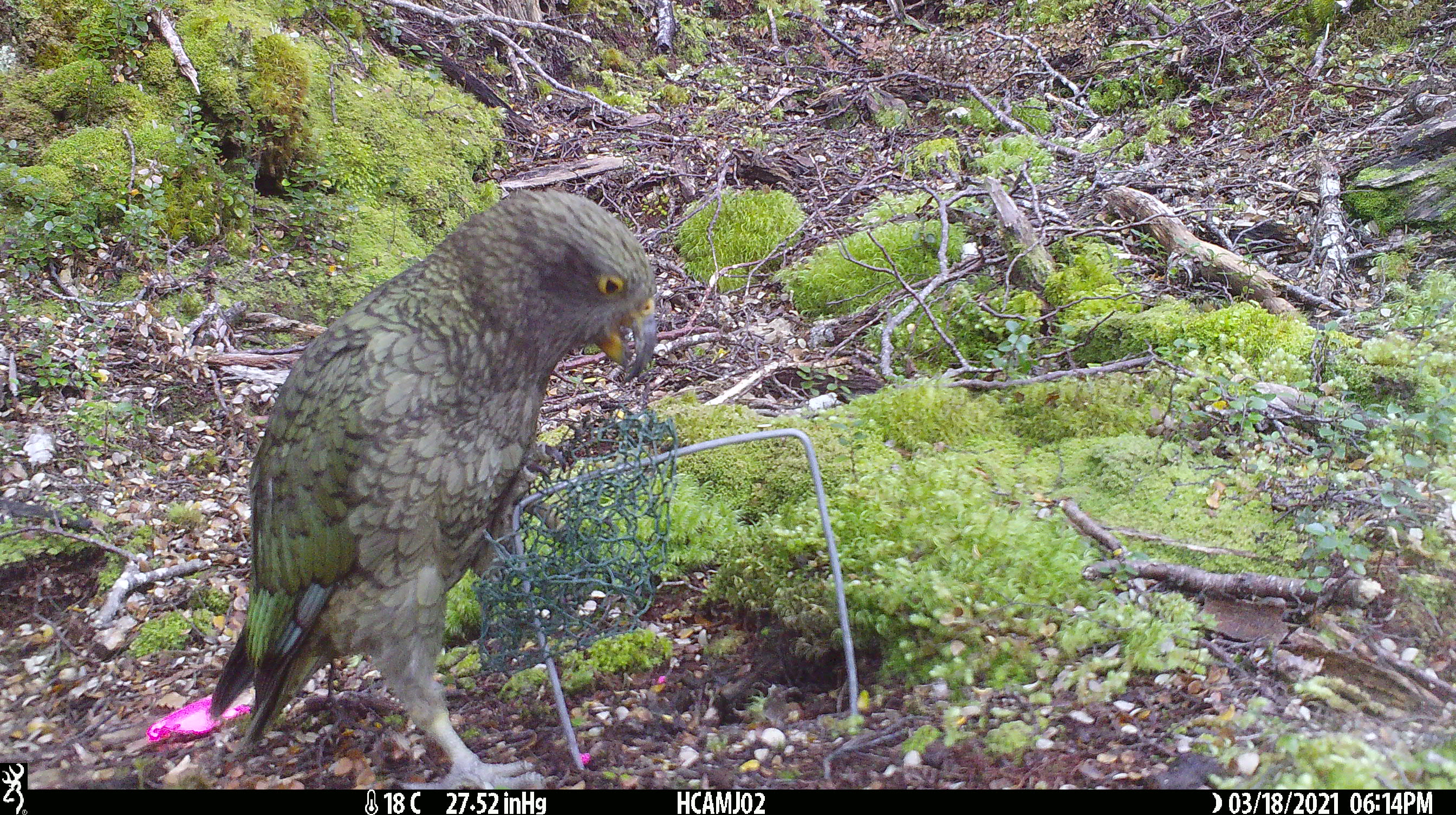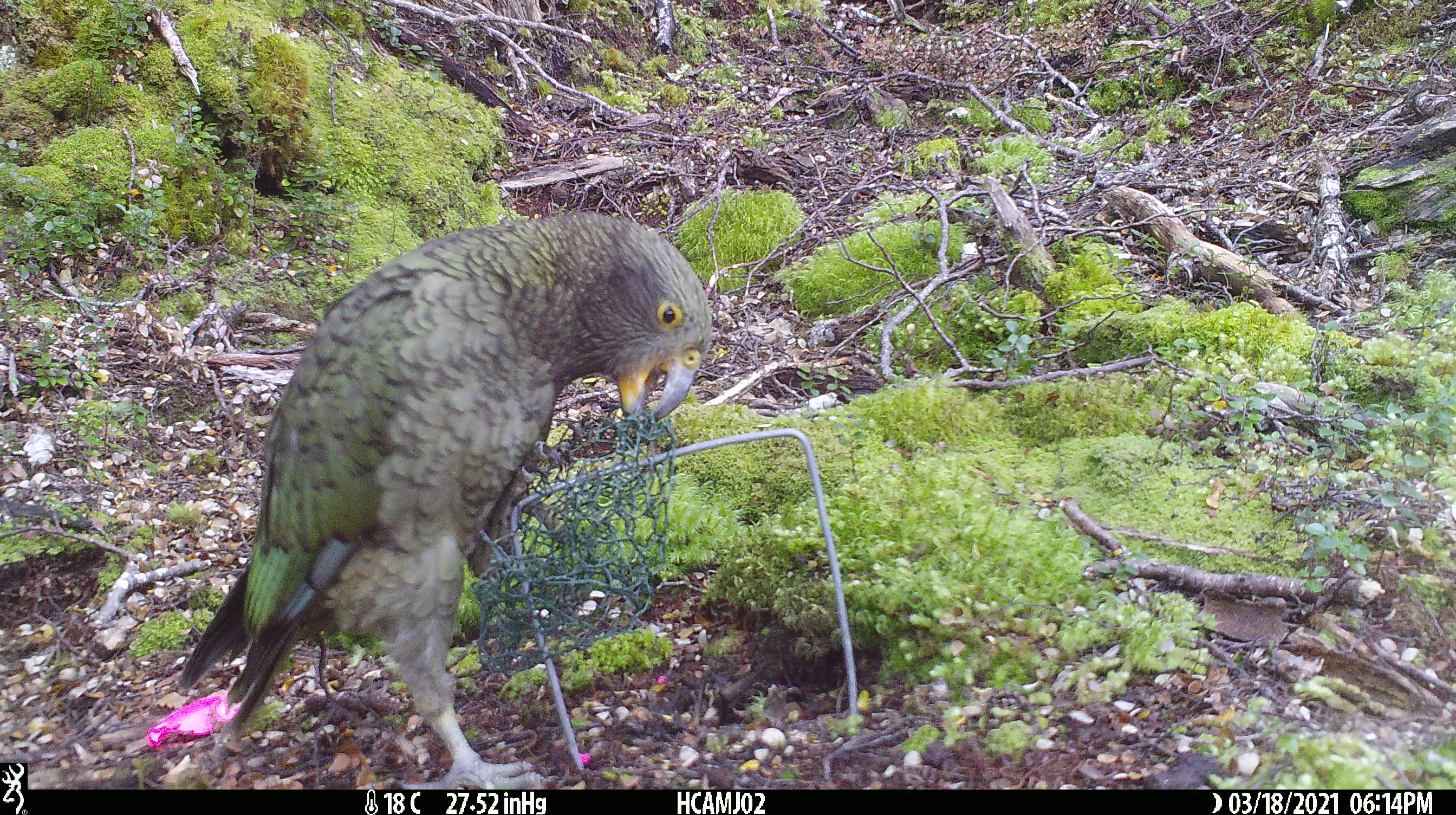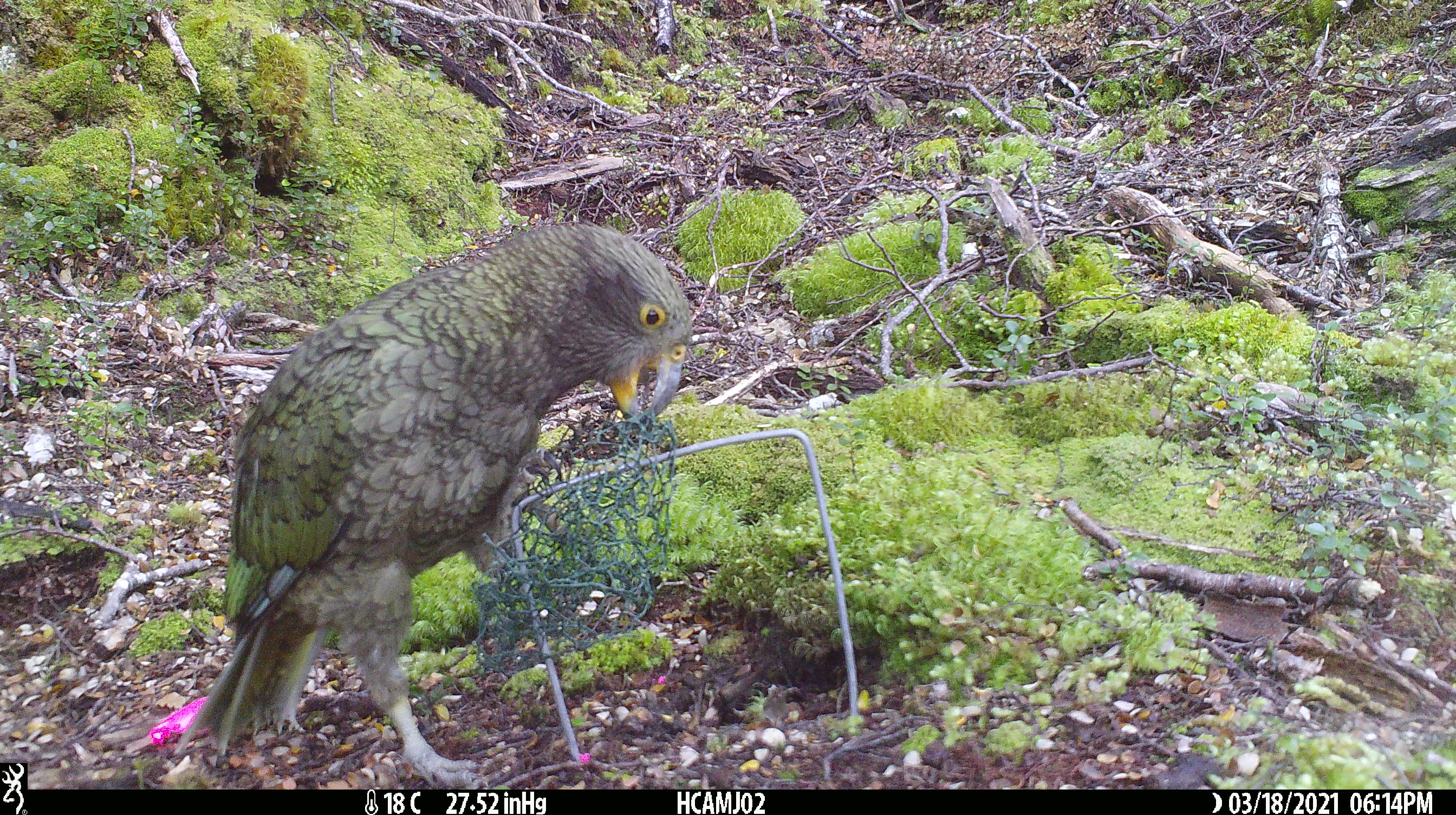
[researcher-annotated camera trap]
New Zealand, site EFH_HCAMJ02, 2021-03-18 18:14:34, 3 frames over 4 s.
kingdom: Animalia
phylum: Chordata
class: Aves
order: Psittaciformes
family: Strigopidae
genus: Nestor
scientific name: Nestor notabilis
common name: kea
Kea (Nestor notabilis).